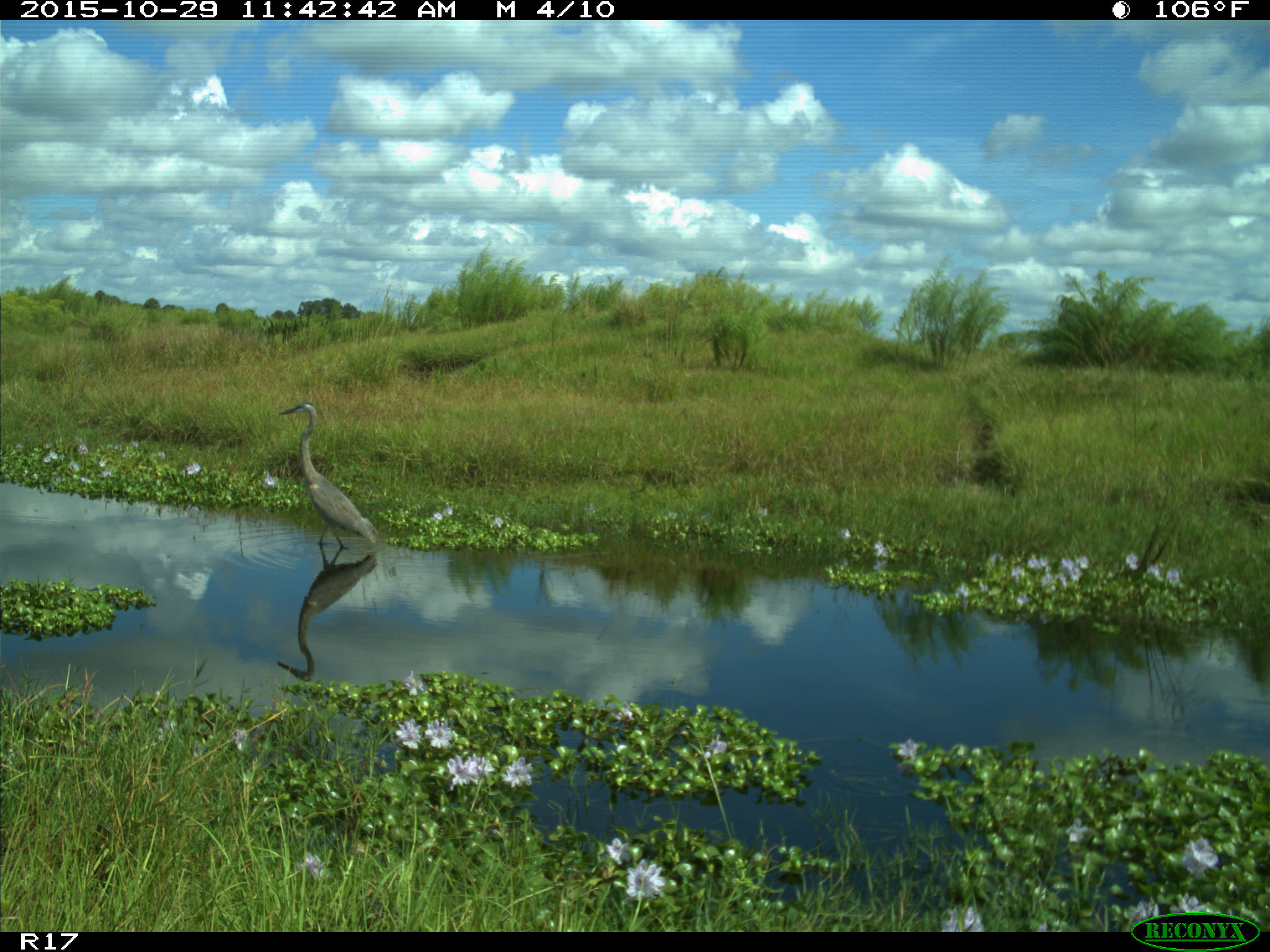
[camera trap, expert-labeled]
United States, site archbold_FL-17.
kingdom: Animalia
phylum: Chordata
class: Aves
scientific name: Aves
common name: birds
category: unidentified bird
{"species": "unidentified bird (birds) (Aves)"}